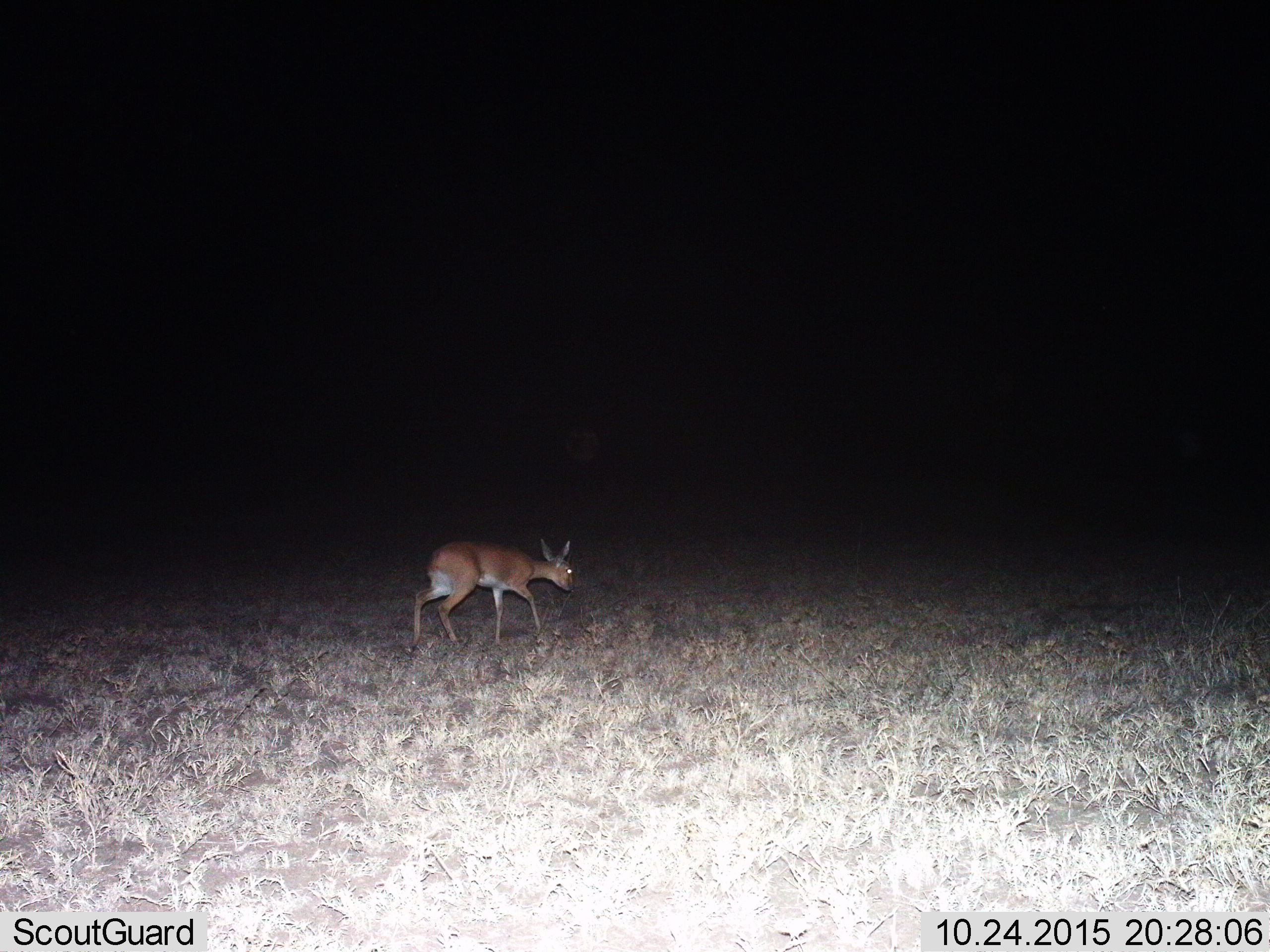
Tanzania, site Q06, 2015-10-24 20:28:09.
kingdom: Animalia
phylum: Chordata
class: Mammalia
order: Artiodactyla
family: Bovidae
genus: Nanger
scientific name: Nanger granti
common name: grant's gazelle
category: gazellegrants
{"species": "gazellegrants (grant's gazelle) (Nanger granti)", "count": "1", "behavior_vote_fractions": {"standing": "0%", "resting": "0%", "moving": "100%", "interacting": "0%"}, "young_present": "0%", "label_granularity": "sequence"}